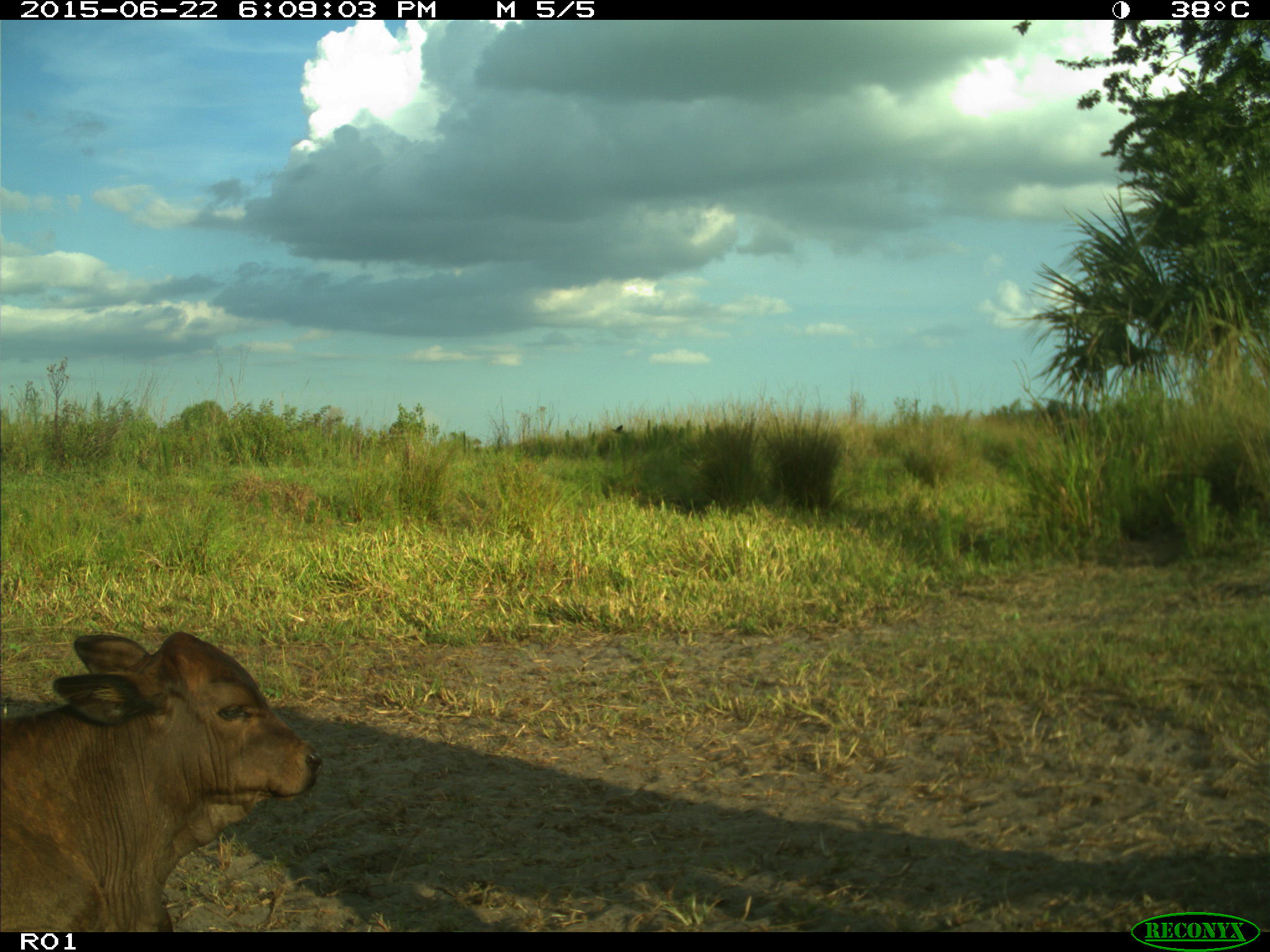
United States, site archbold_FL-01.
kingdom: Animalia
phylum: Chordata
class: Mammalia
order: Artiodactyla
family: Bovidae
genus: Bos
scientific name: Bos taurus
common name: domestic cow